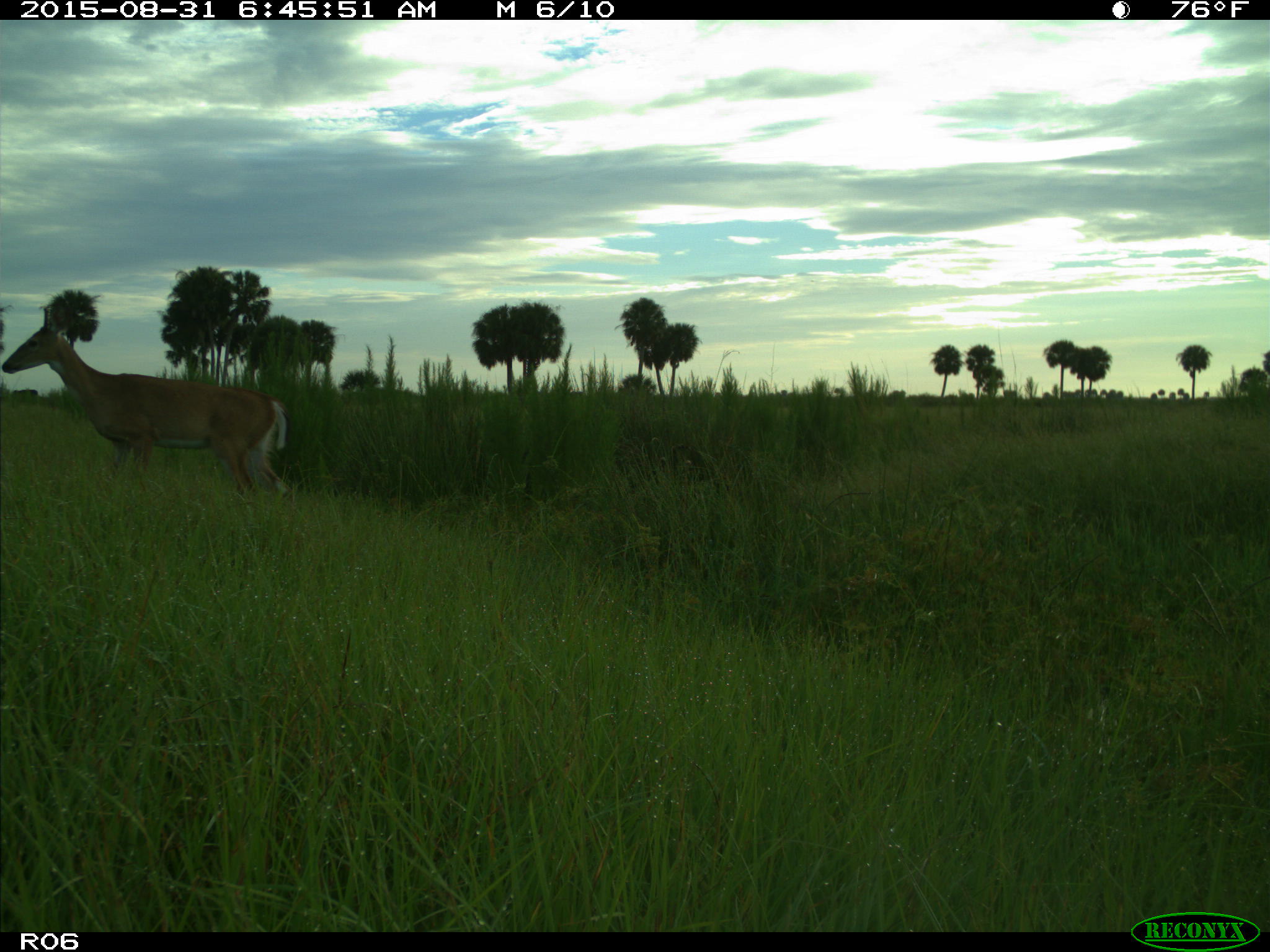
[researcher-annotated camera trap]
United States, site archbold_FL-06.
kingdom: Animalia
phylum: Chordata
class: Mammalia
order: Artiodactyla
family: Cervidae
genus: Odocoileus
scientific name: Odocoileus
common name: deer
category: unidentified deer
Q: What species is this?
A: Unidentified deer (deer) (Odocoileus).